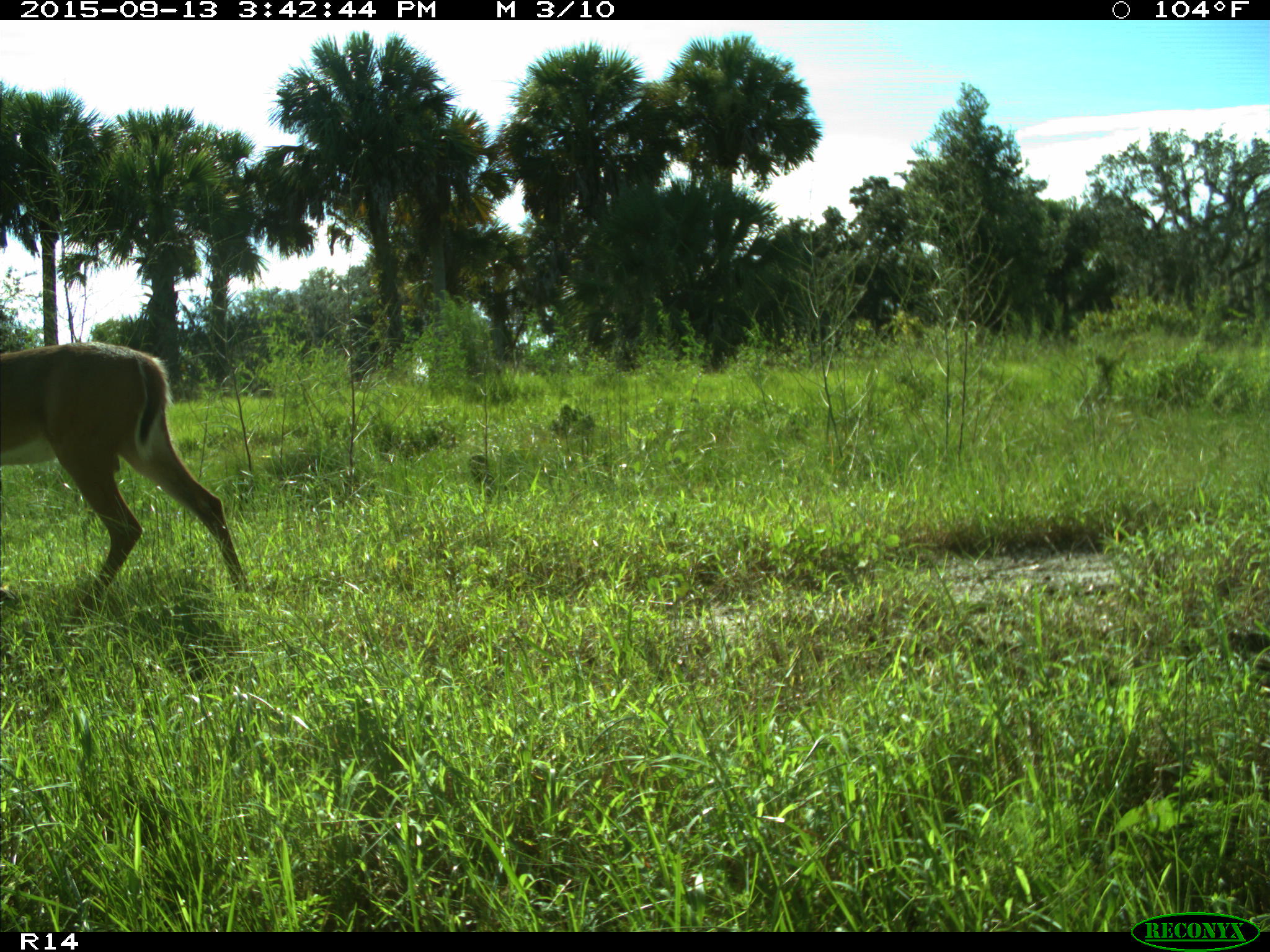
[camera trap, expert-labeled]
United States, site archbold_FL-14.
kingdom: Animalia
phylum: Chordata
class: Mammalia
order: Artiodactyla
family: Cervidae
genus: Odocoileus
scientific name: Odocoileus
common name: deer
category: unidentified deer